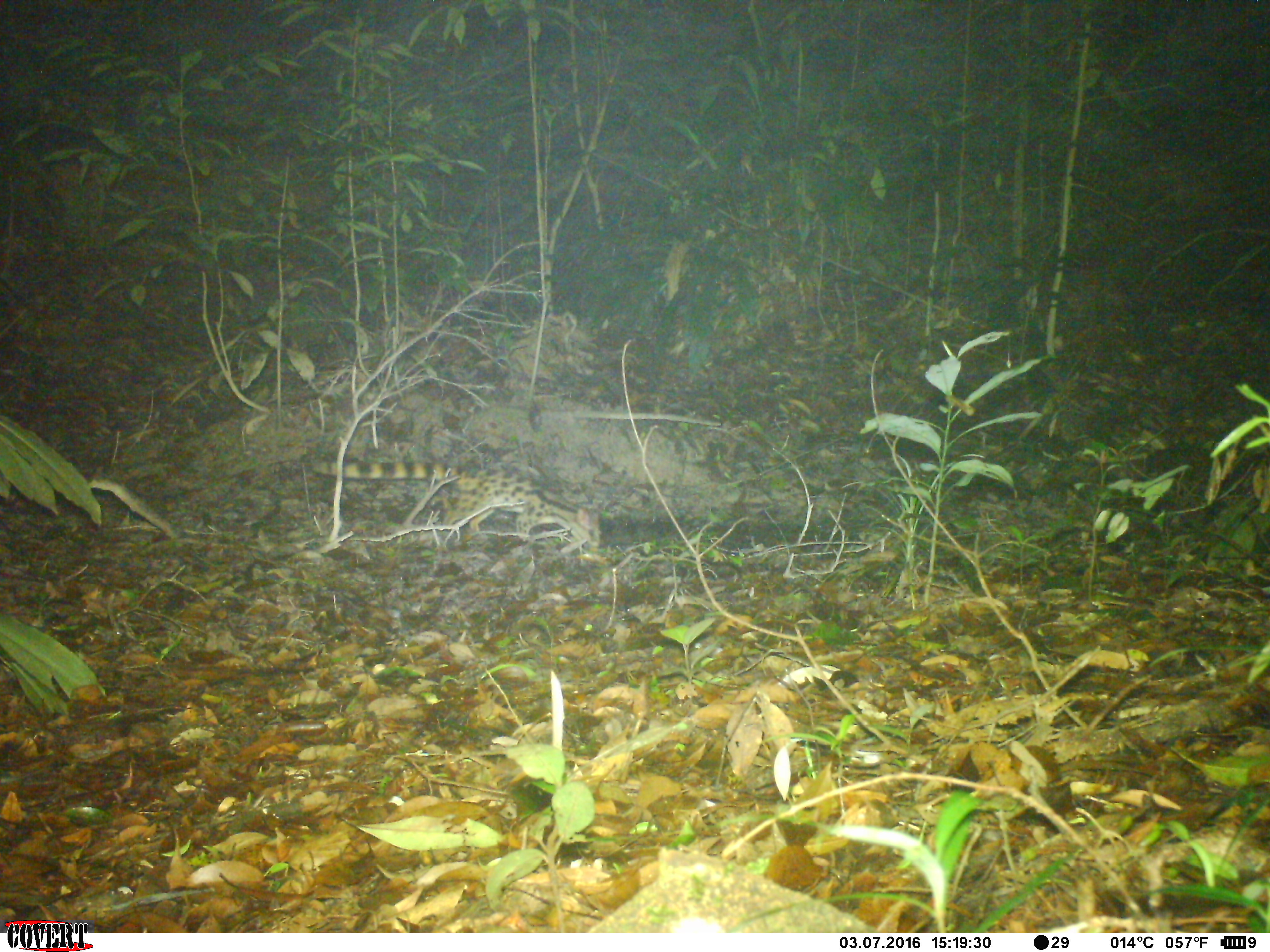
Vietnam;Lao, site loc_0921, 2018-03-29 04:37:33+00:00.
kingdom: Animalia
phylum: Chordata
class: Mammalia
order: Carnivora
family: Prionodontidae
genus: Prionodon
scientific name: Prionodon pardicolor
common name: spotted linsang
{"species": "spotted linsang (Prionodon pardicolor)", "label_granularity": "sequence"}